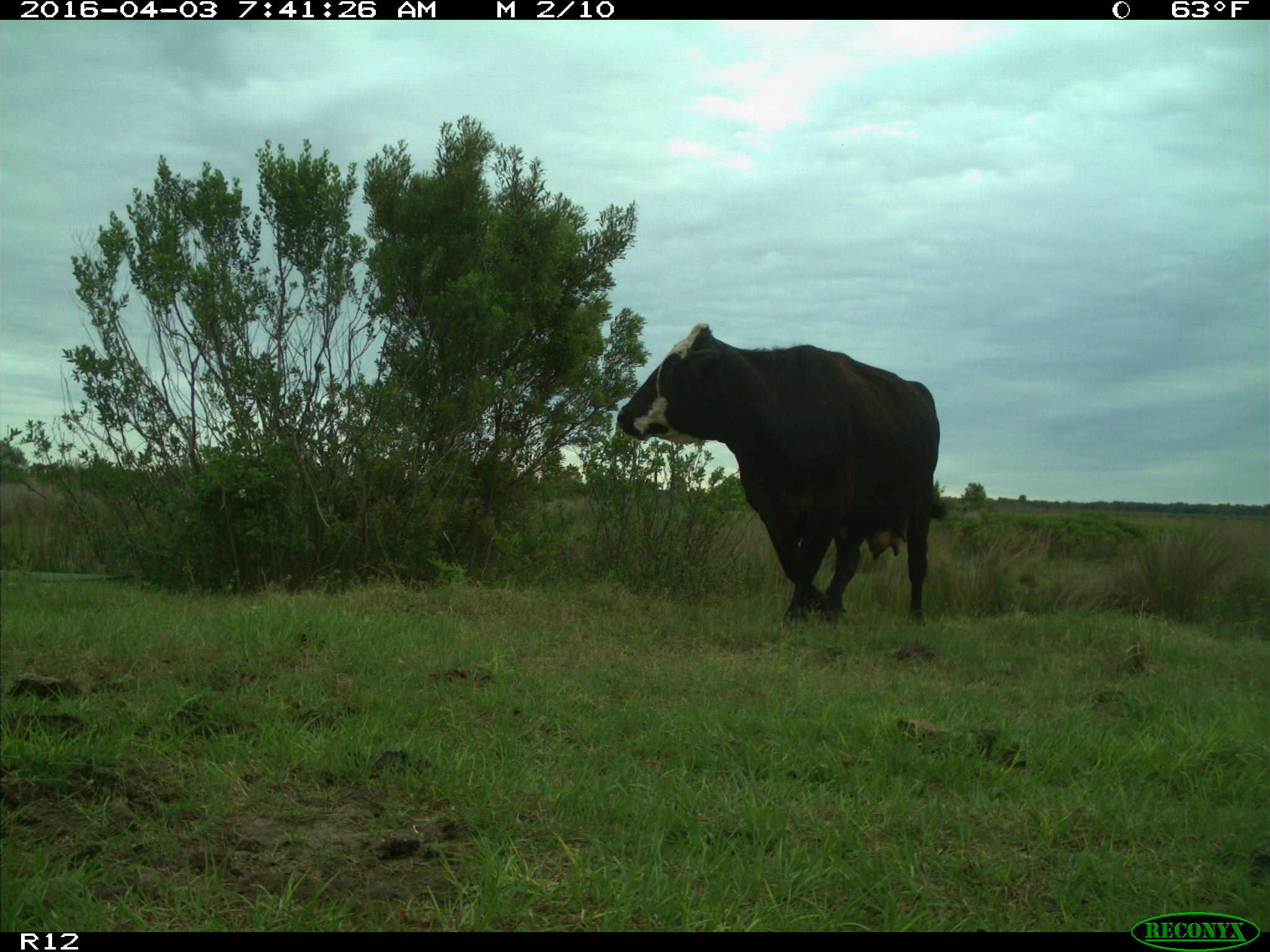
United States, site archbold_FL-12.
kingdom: Animalia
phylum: Chordata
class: Mammalia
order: Artiodactyla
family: Bovidae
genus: Bos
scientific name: Bos taurus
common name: domestic cow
Bos taurus (domestic cow).